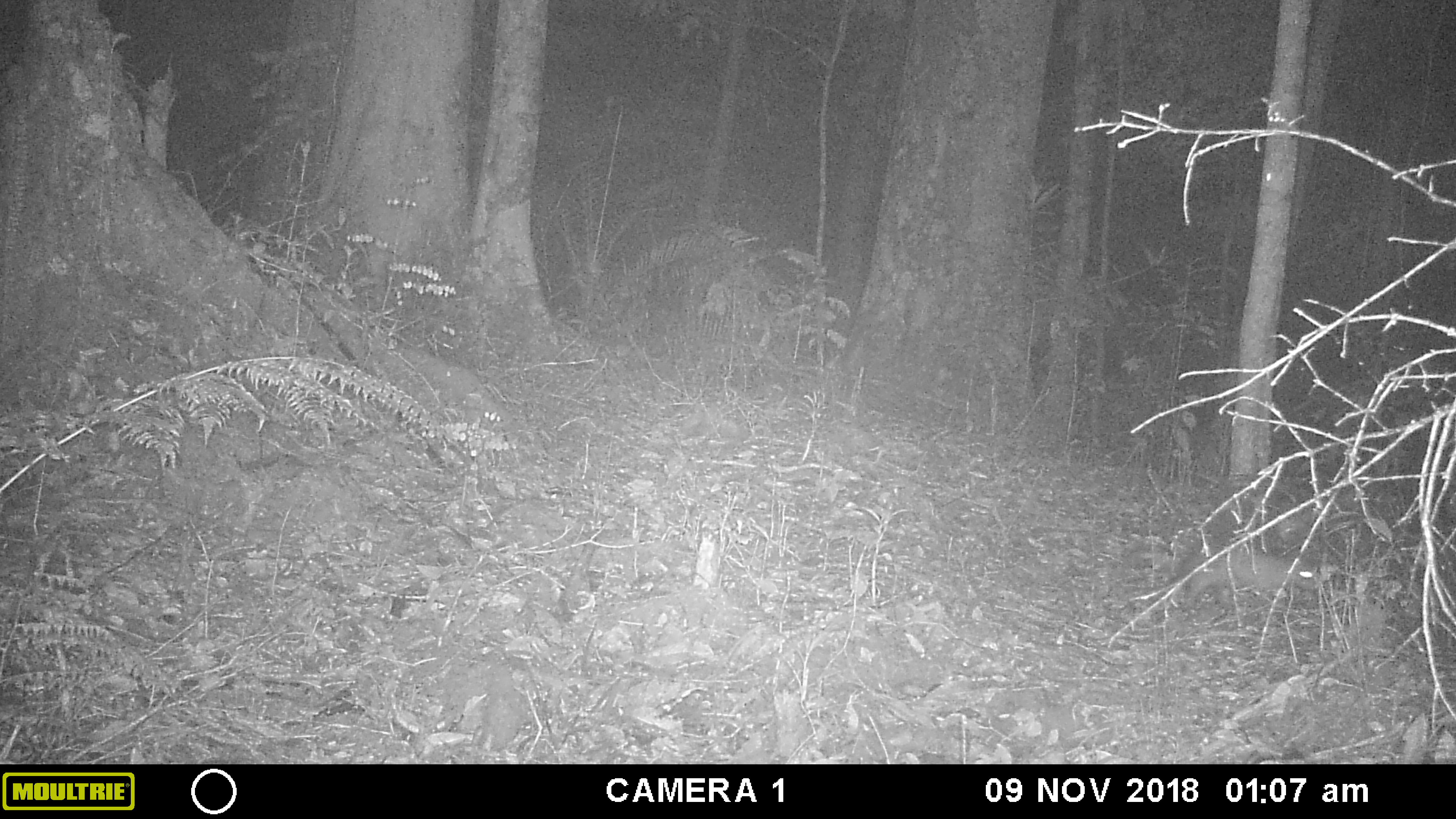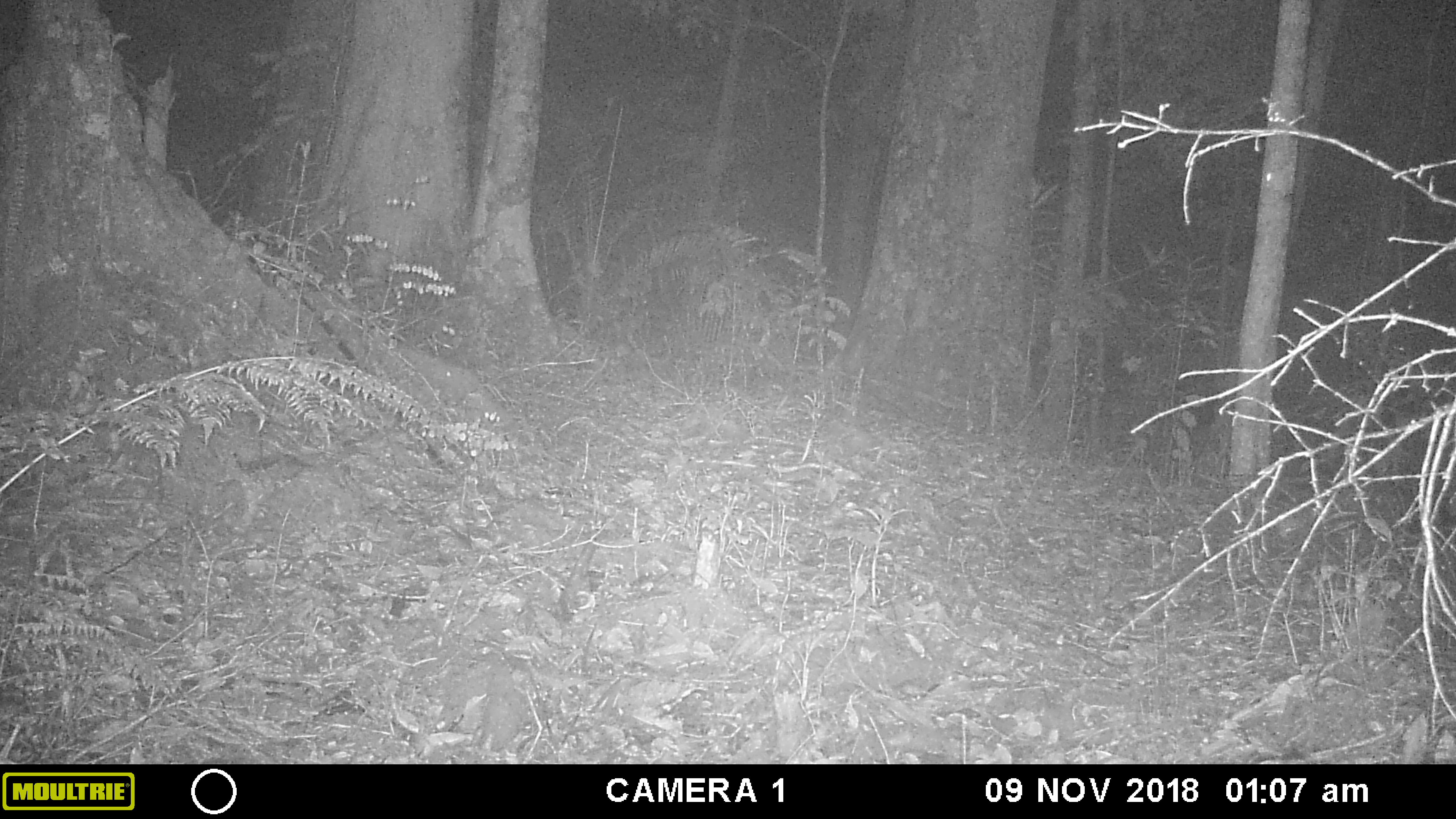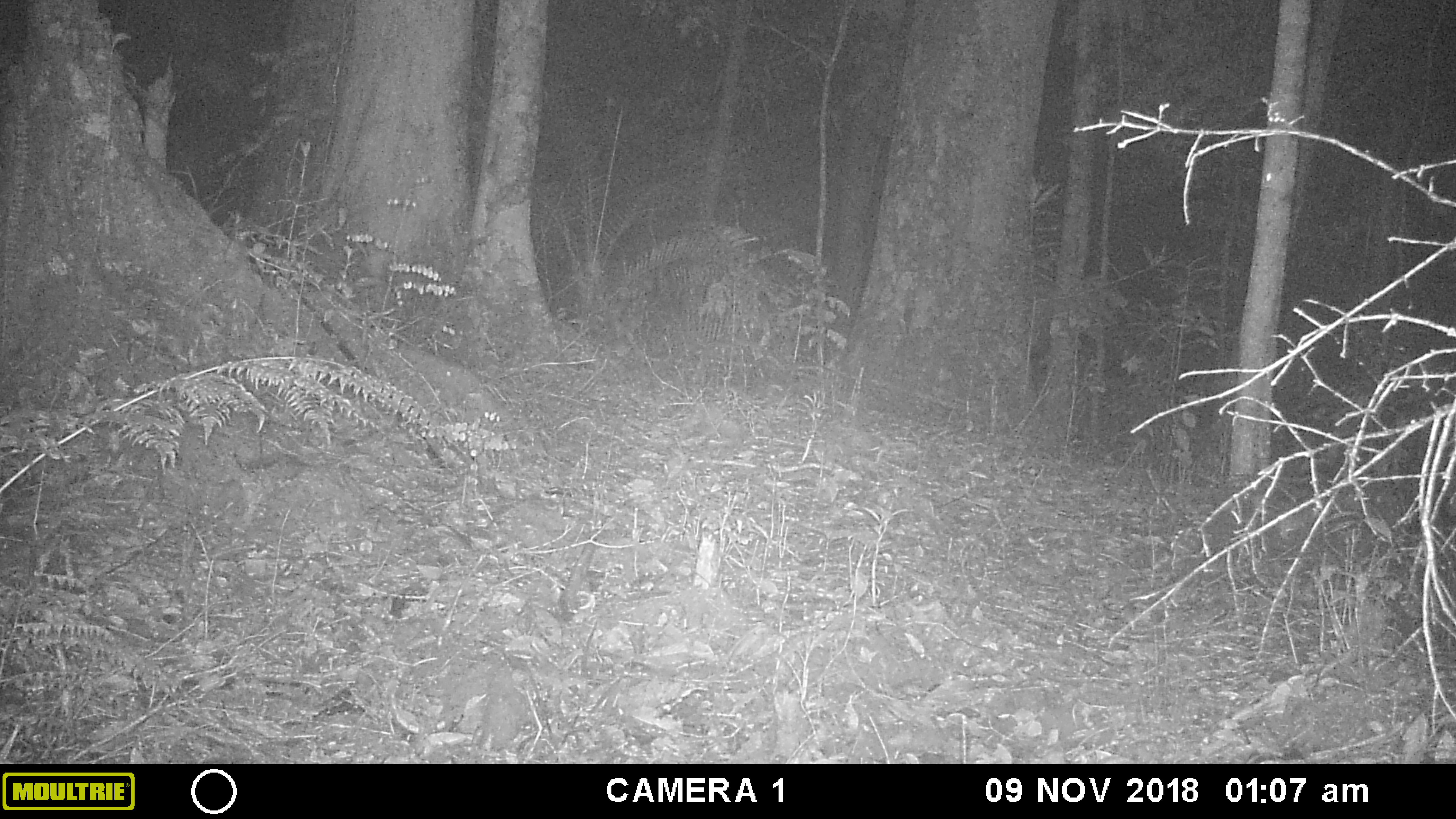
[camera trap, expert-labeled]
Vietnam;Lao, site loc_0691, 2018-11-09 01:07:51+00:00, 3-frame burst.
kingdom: Animalia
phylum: Chordata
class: Mammalia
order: Rodentia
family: Hystricidae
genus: Atherurus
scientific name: Atherurus macrourus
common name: asiatic brush-tailed porcupine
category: asiatic brush tailed porcupine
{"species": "asiatic brush tailed porcupine (asiatic brush-tailed porcupine) (Atherurus macrourus)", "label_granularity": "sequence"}